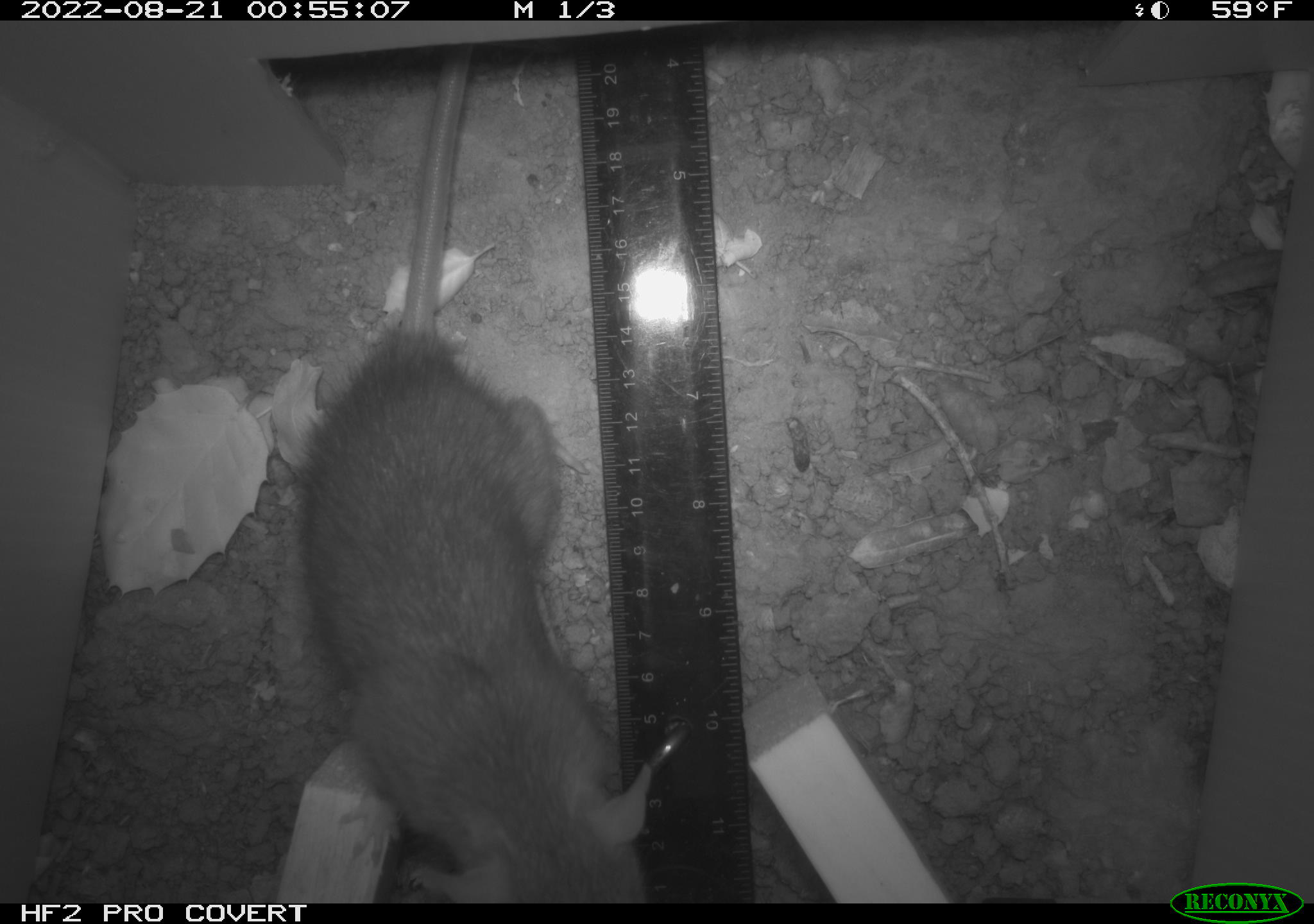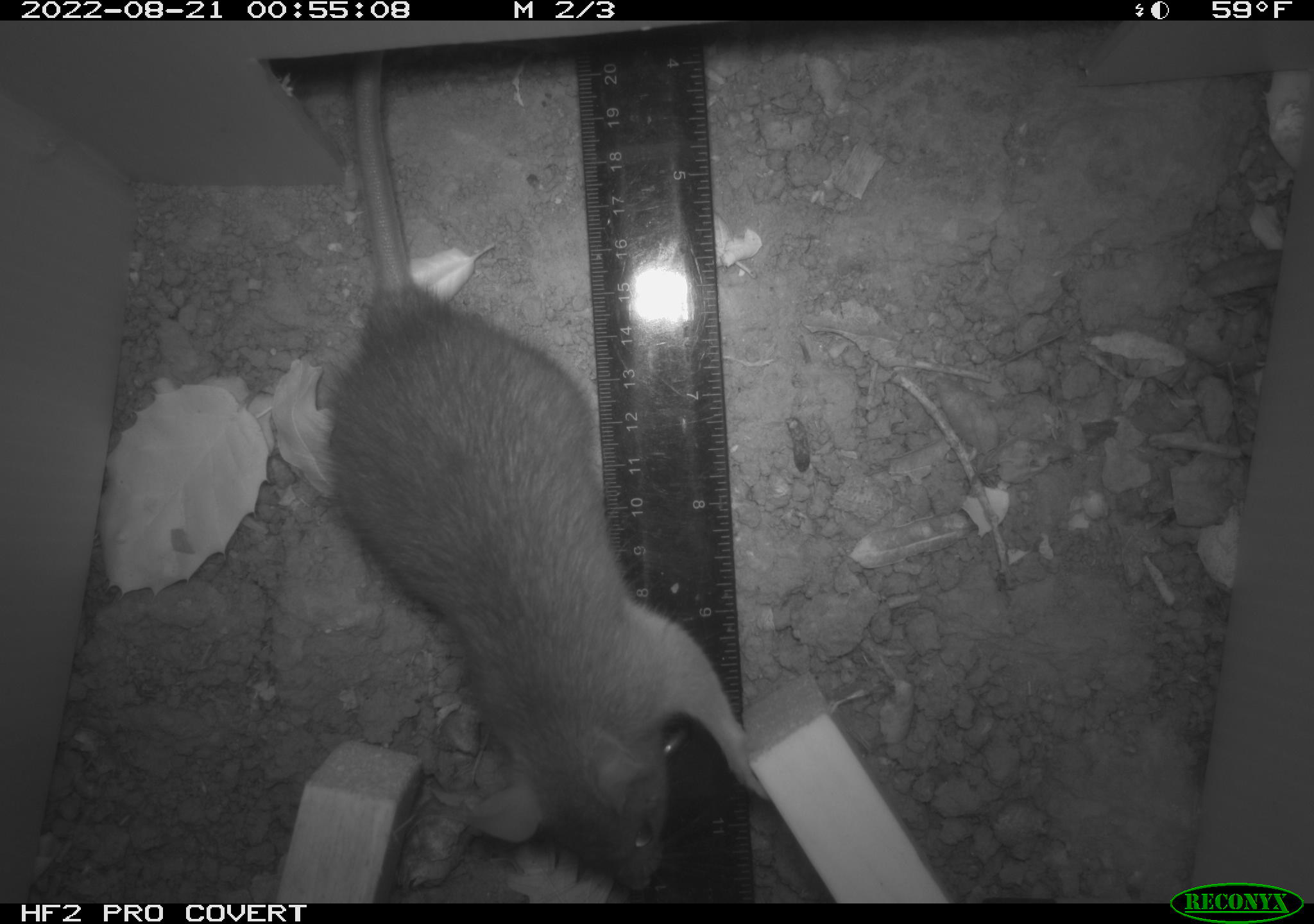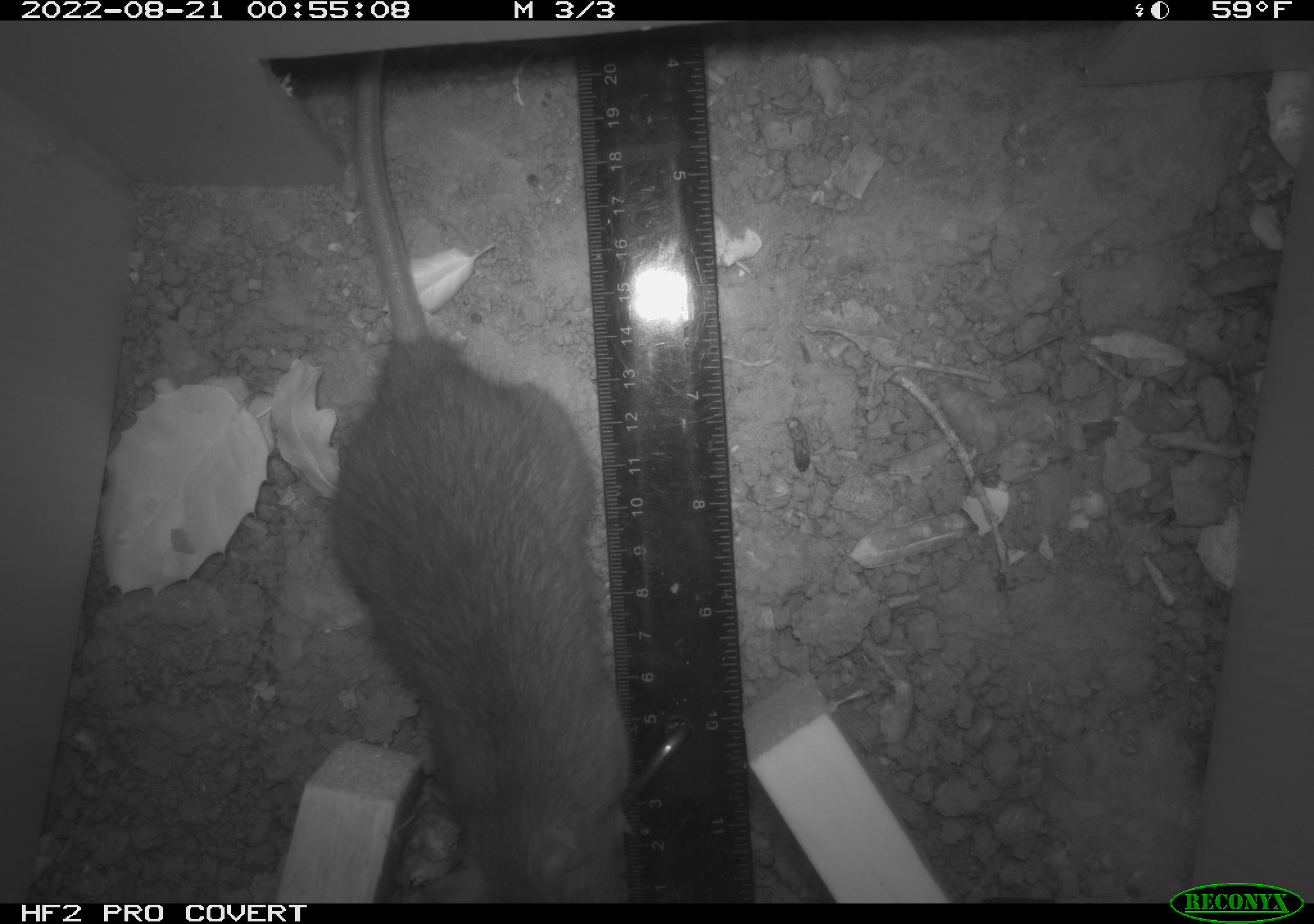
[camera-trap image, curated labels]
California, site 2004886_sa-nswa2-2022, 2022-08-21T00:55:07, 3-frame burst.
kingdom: Animalia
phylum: Chordata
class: Mammalia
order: Rodentia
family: Muridae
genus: Rattus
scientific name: Rattus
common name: rat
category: rattus species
Rattus species (rat) (Rattus).